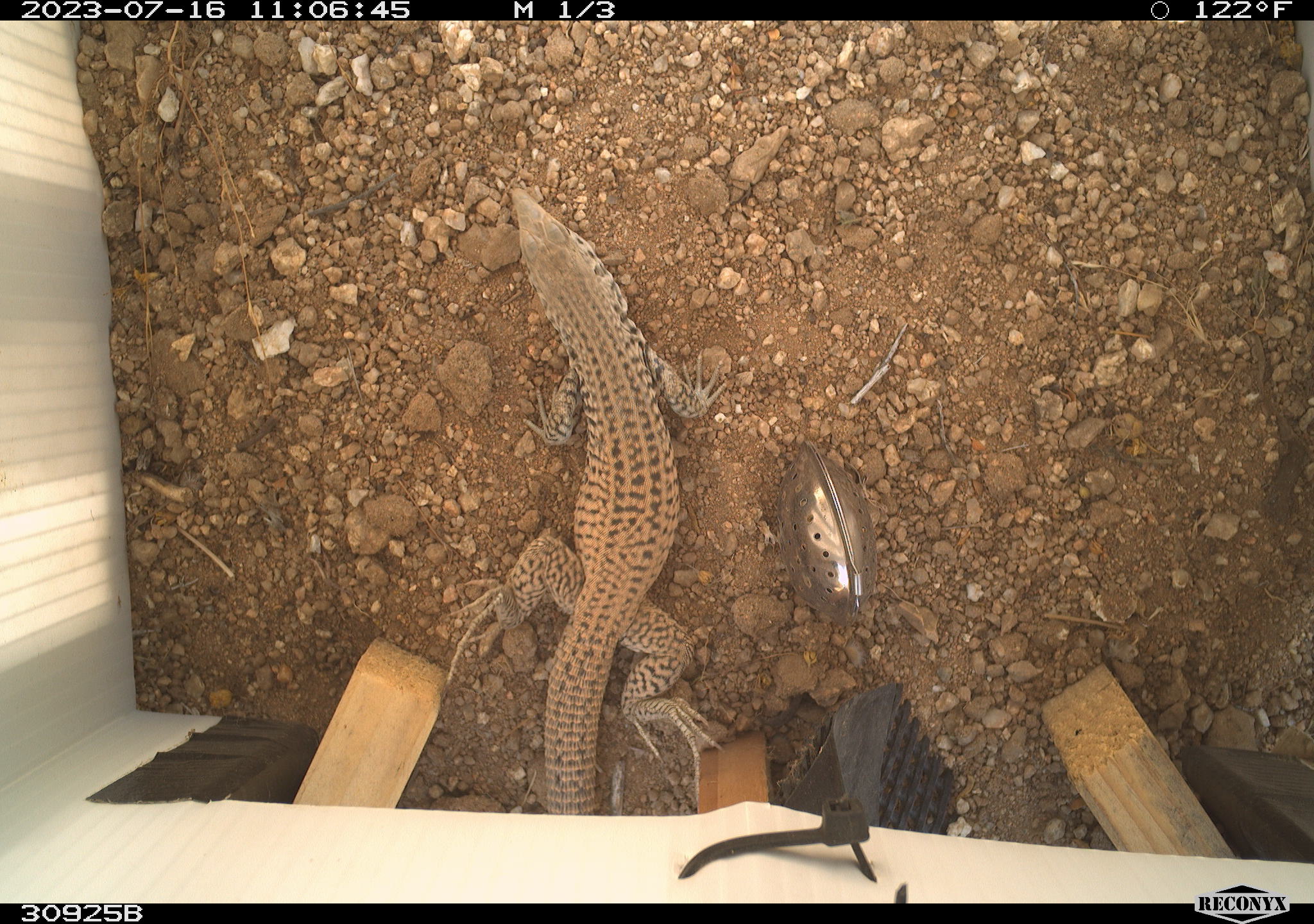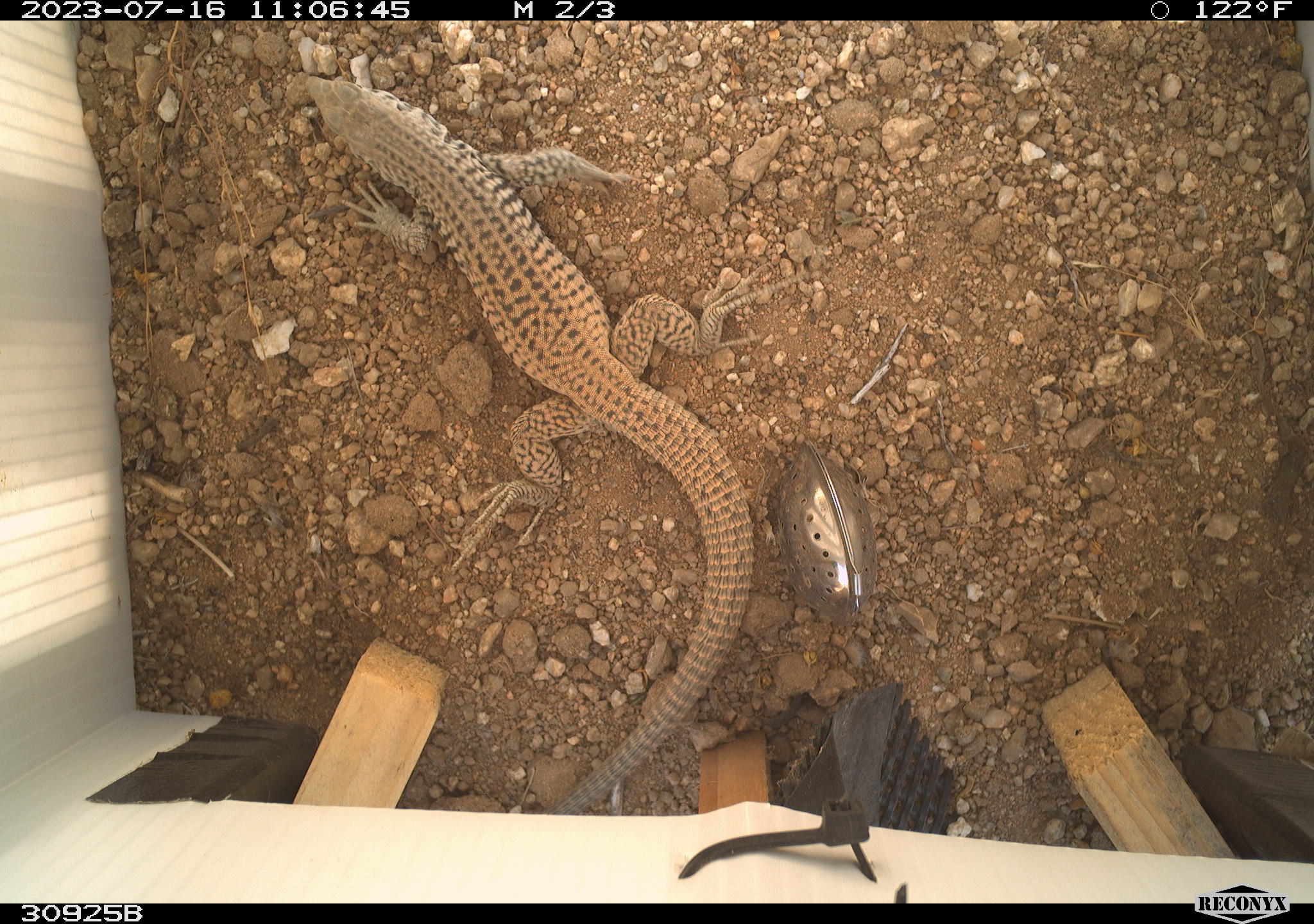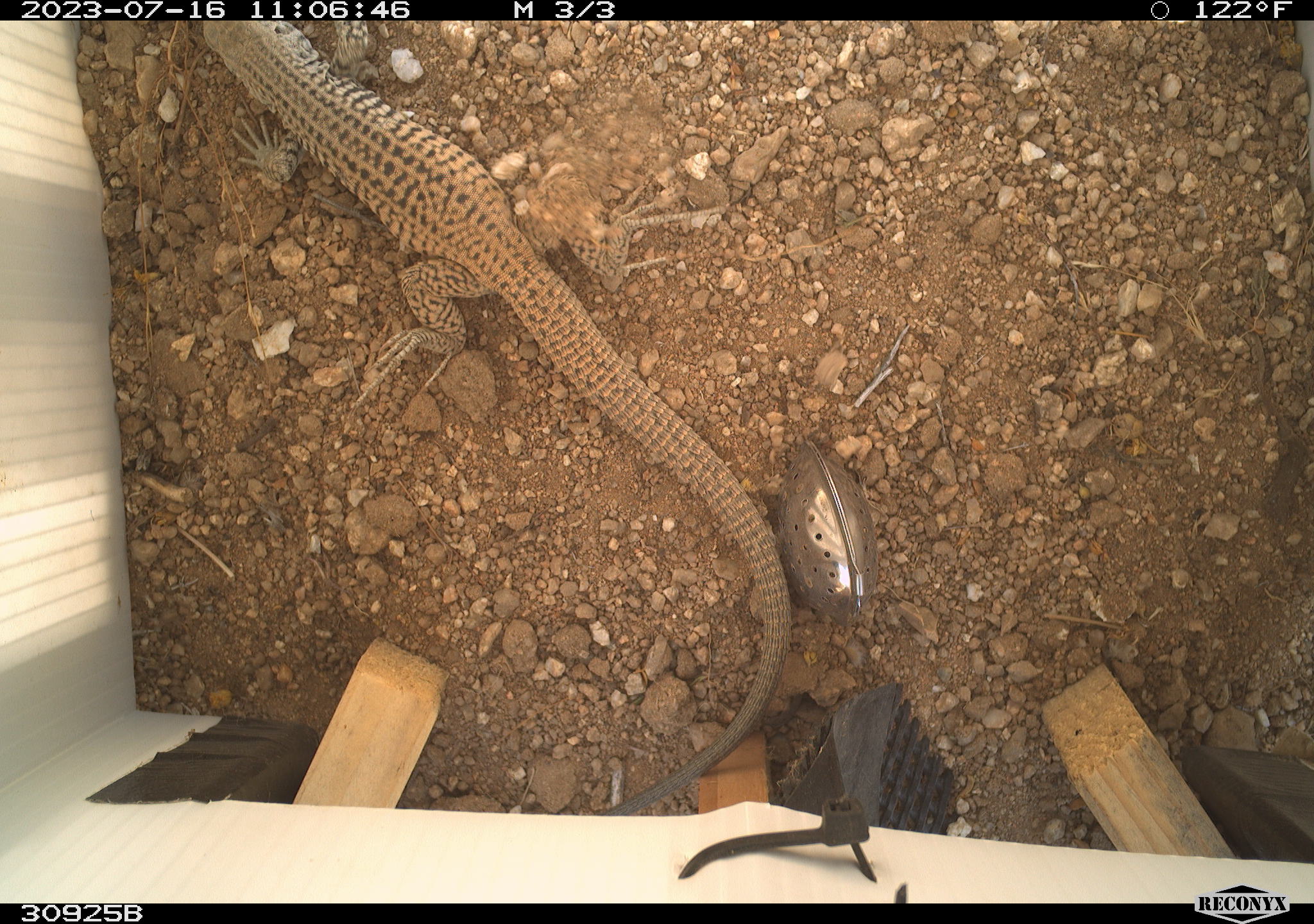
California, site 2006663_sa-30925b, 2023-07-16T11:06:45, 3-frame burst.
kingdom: Animalia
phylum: Chordata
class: Reptilia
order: Squamata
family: Teiidae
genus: Aspidoscelis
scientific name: Aspidoscelis tigris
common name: western whiptail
Western whiptail (Aspidoscelis tigris).